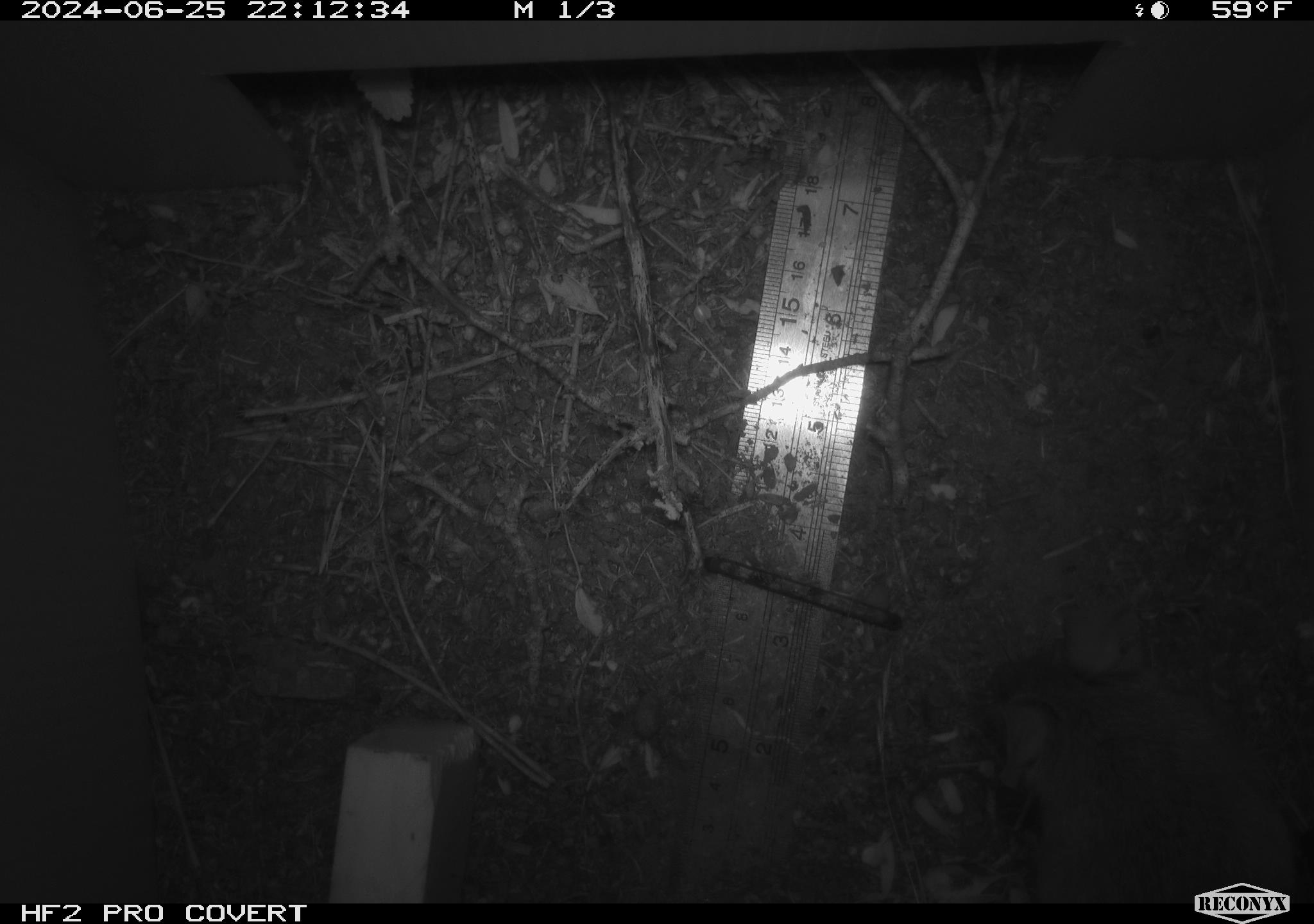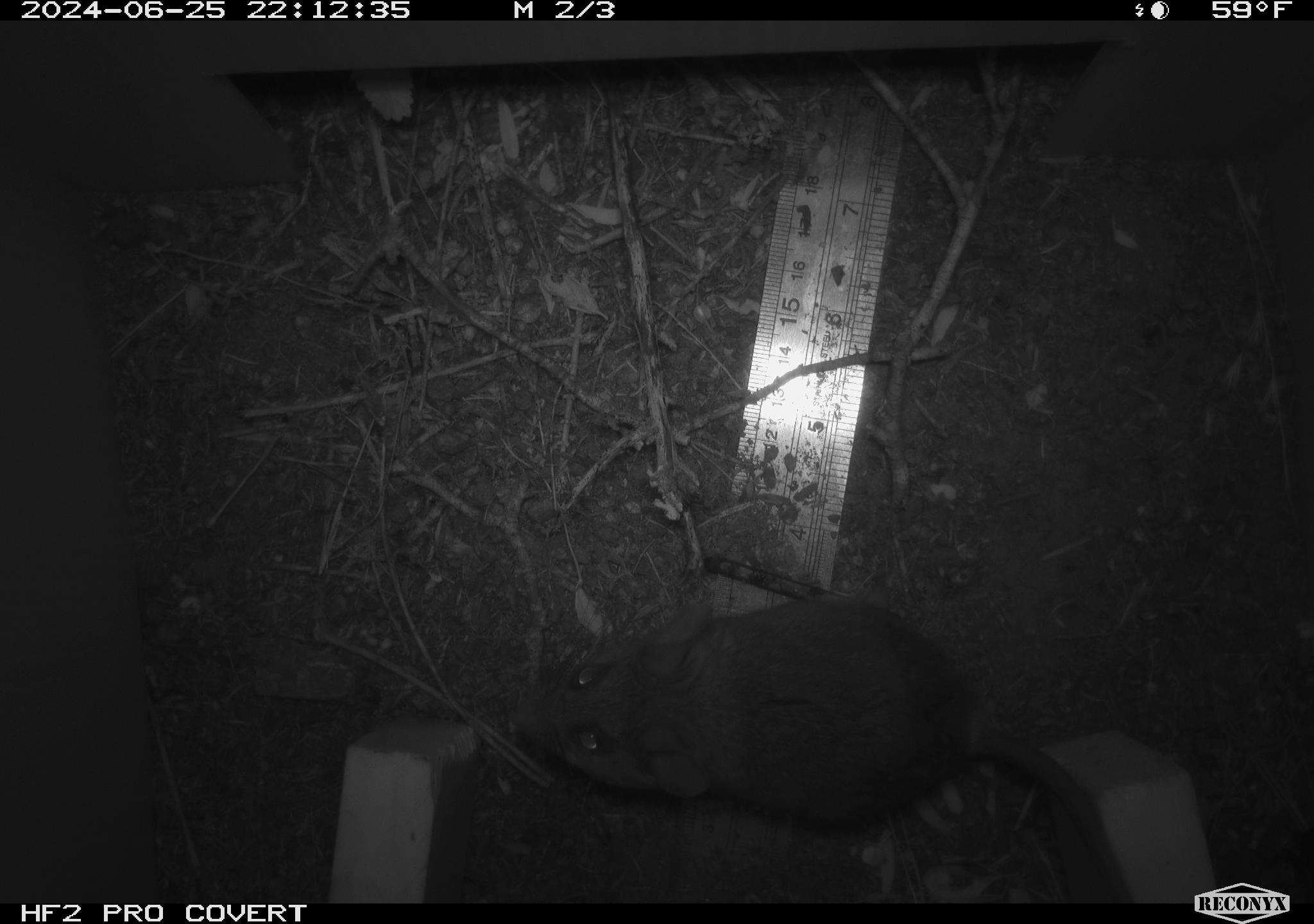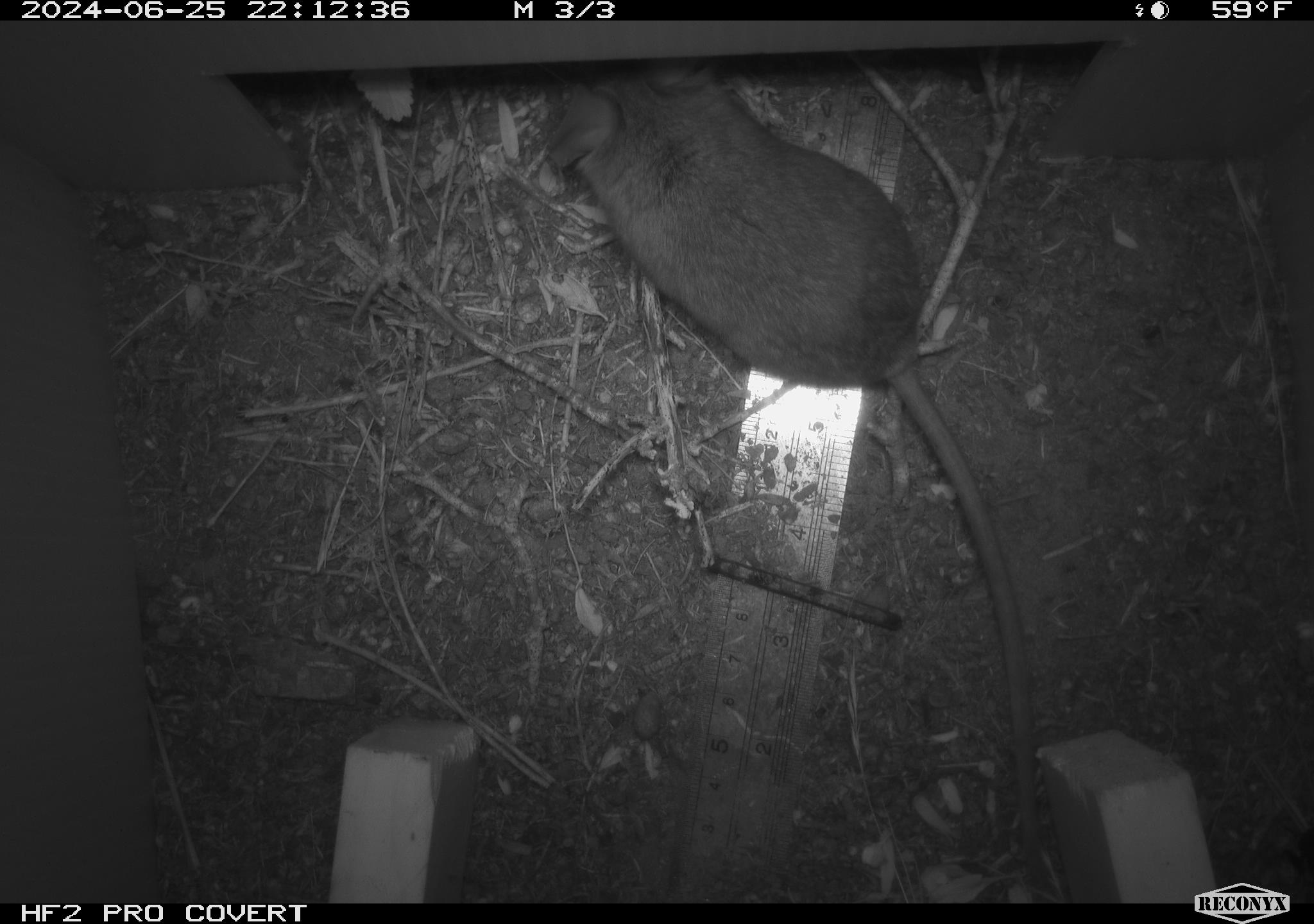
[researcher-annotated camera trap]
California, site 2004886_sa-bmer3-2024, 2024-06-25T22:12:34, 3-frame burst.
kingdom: Animalia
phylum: Chordata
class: Mammalia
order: Rodentia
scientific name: Rodentia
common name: woodrat or rat or mouse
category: woodrat or rat or mouse species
Woodrat or rat or mouse species (woodrat or rat or mouse) (Rodentia).